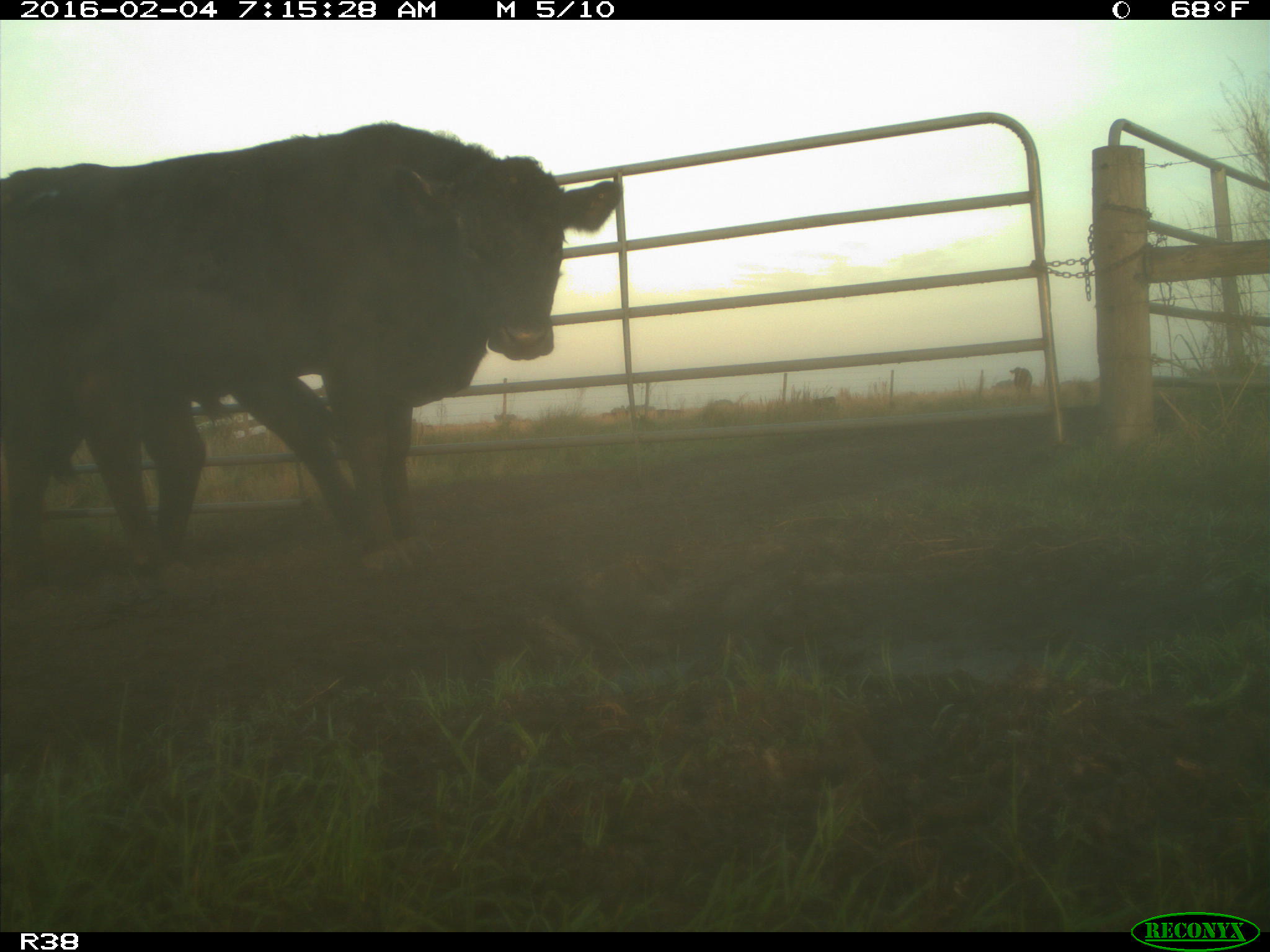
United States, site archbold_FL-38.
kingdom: Animalia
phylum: Chordata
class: Mammalia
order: Artiodactyla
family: Bovidae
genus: Bos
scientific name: Bos taurus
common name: domestic cow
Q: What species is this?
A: Bos taurus (domestic cow).